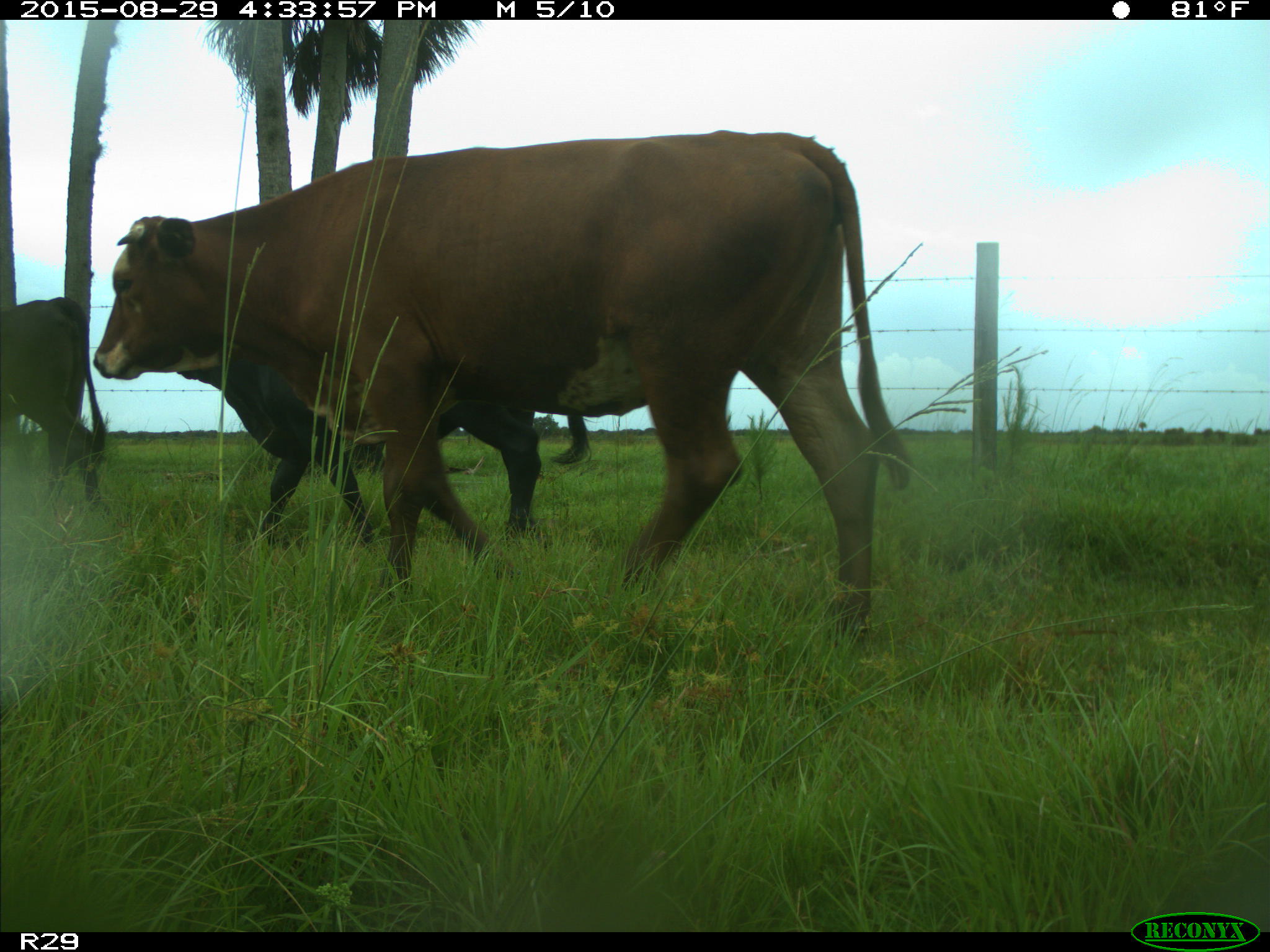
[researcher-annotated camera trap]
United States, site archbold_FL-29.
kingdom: Animalia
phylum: Chordata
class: Mammalia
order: Artiodactyla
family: Bovidae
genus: Bos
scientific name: Bos taurus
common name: domestic cow